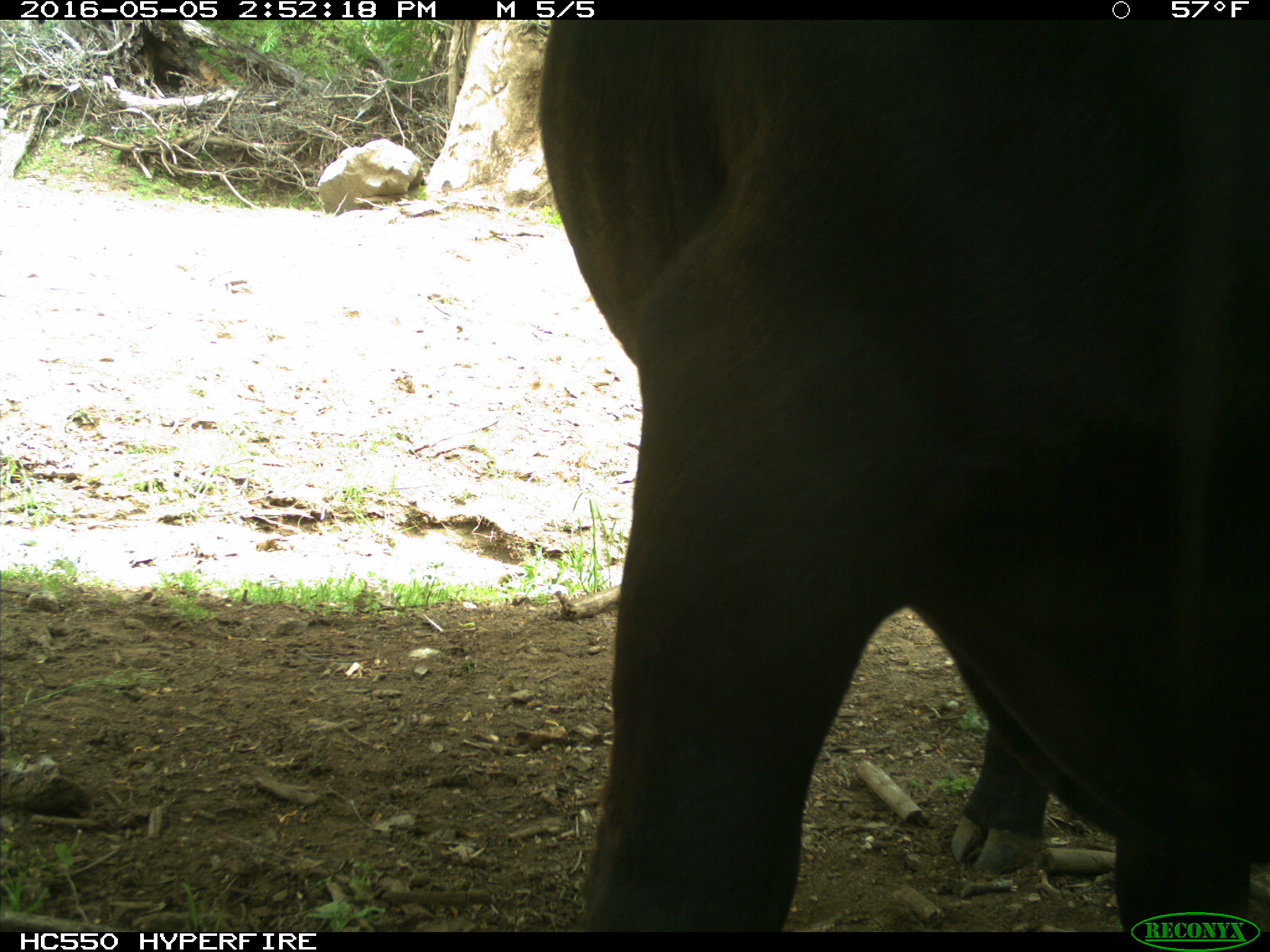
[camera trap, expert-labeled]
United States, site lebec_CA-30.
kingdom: Animalia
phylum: Chordata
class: Mammalia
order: Artiodactyla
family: Bovidae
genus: Bos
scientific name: Bos taurus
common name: domestic cow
Bos taurus (domestic cow).